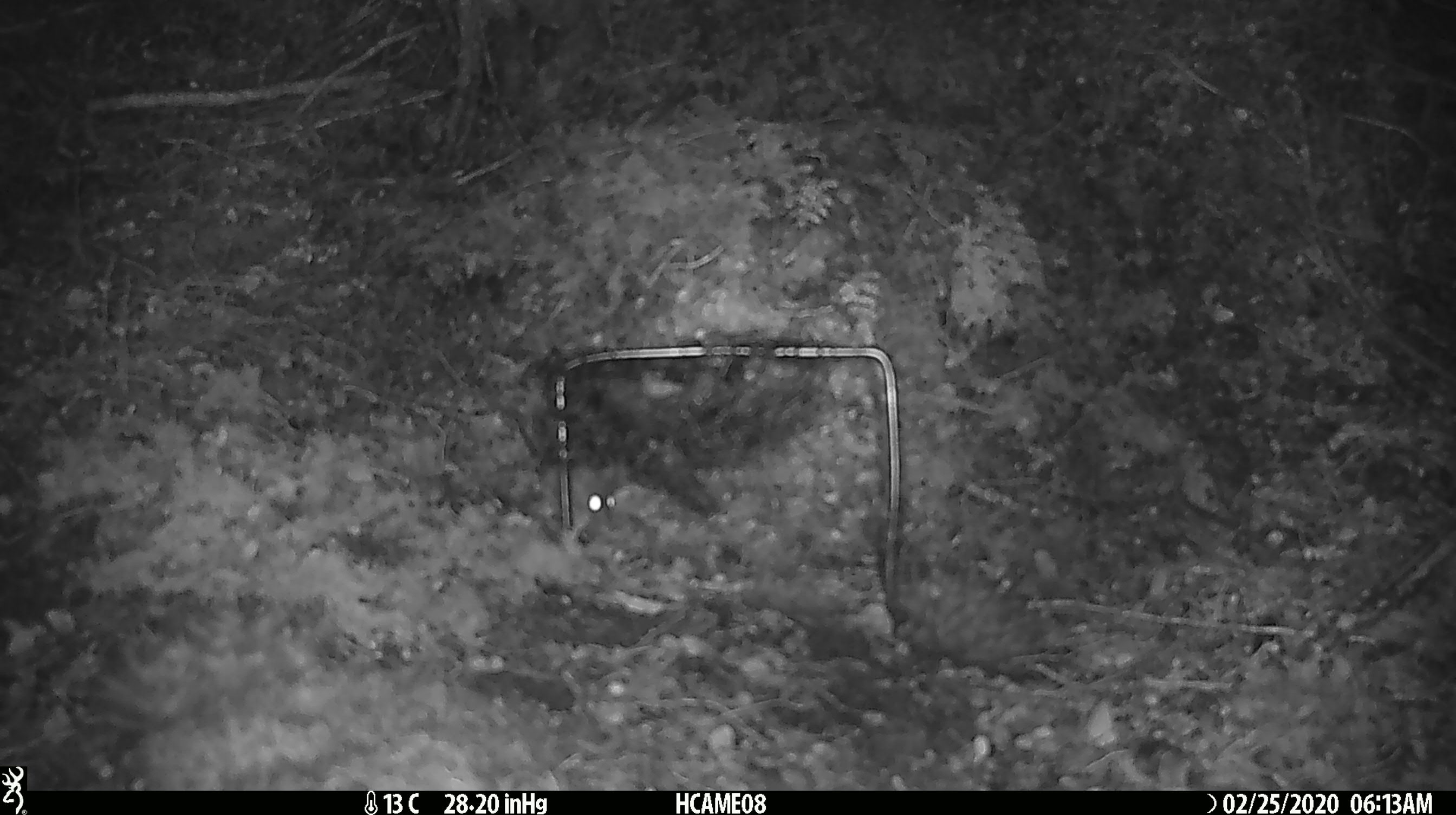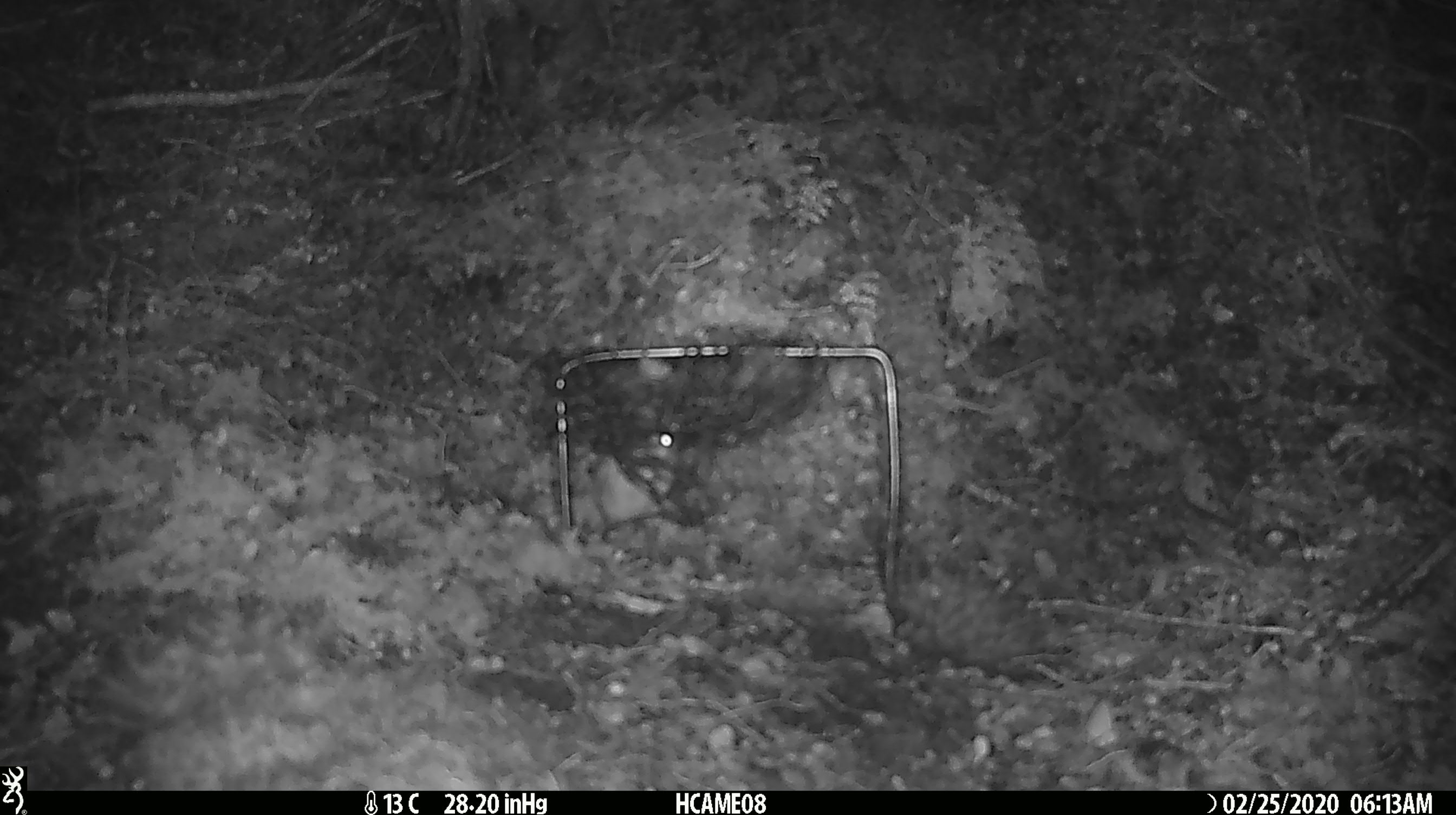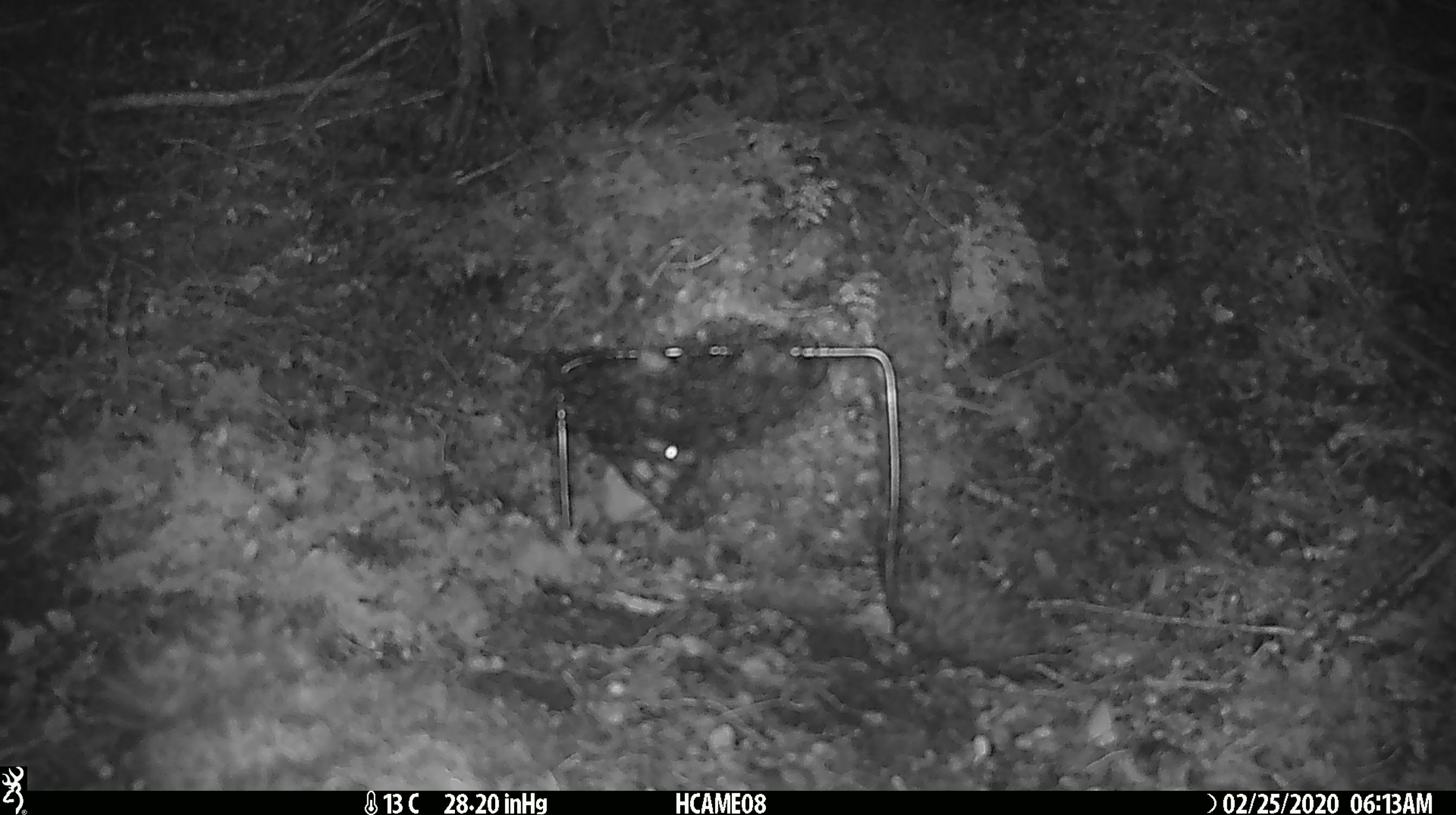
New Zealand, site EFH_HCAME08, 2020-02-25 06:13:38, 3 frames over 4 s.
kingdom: Animalia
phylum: Chordata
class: Mammalia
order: Rodentia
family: Muridae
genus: Mus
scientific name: Mus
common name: mouse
Mouse (Mus).